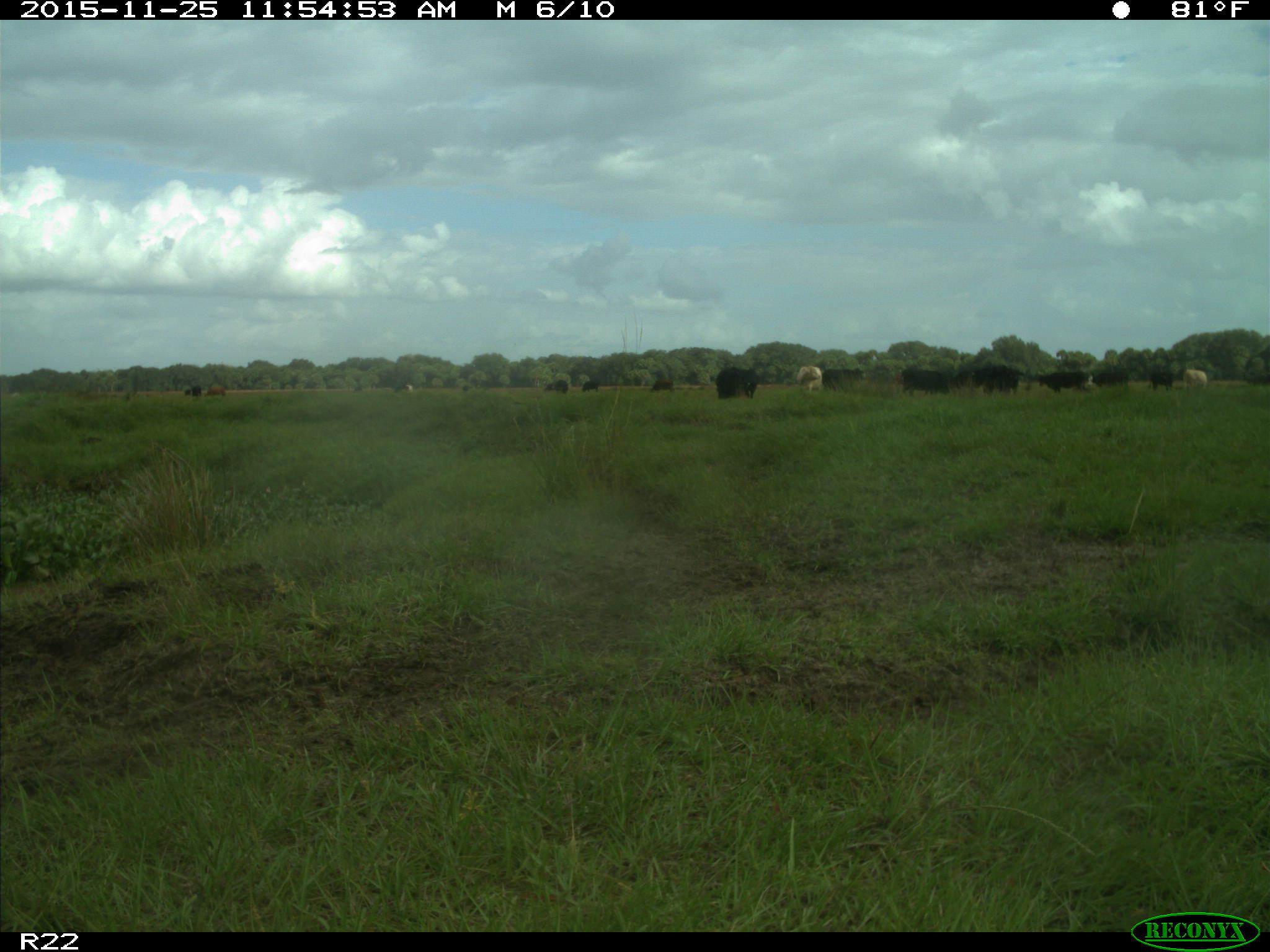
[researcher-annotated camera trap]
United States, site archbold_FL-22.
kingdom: Animalia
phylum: Chordata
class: Mammalia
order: Artiodactyla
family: Bovidae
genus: Bos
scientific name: Bos taurus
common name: domestic cow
Bos taurus (domestic cow).